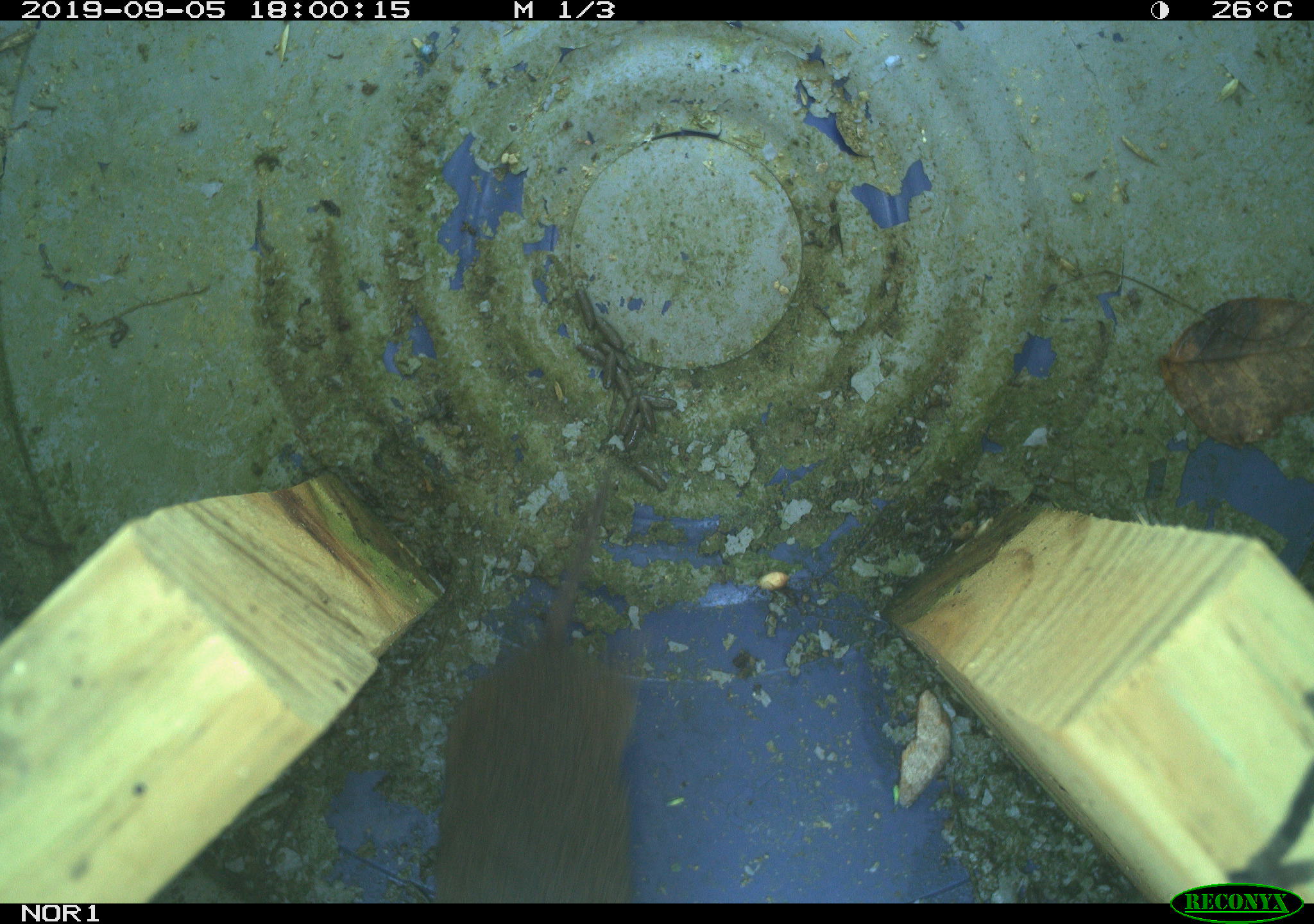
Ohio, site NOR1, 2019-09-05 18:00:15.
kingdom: Animalia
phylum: Chordata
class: Mammalia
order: Rodentia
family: Cricetidae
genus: Microtus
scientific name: Microtus pennsylvanicus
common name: meadow vole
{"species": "meadow vole (Microtus pennsylvanicus)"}